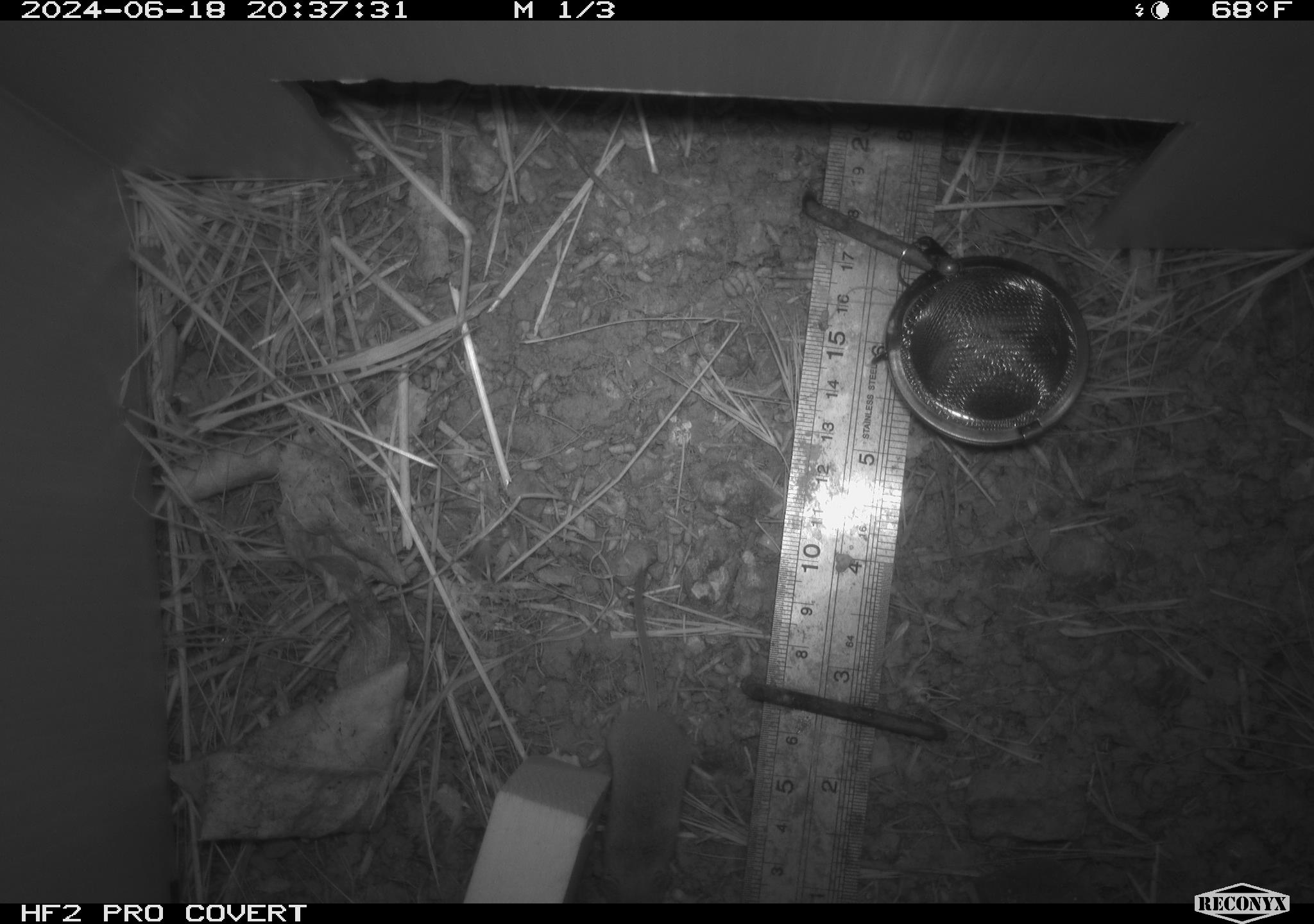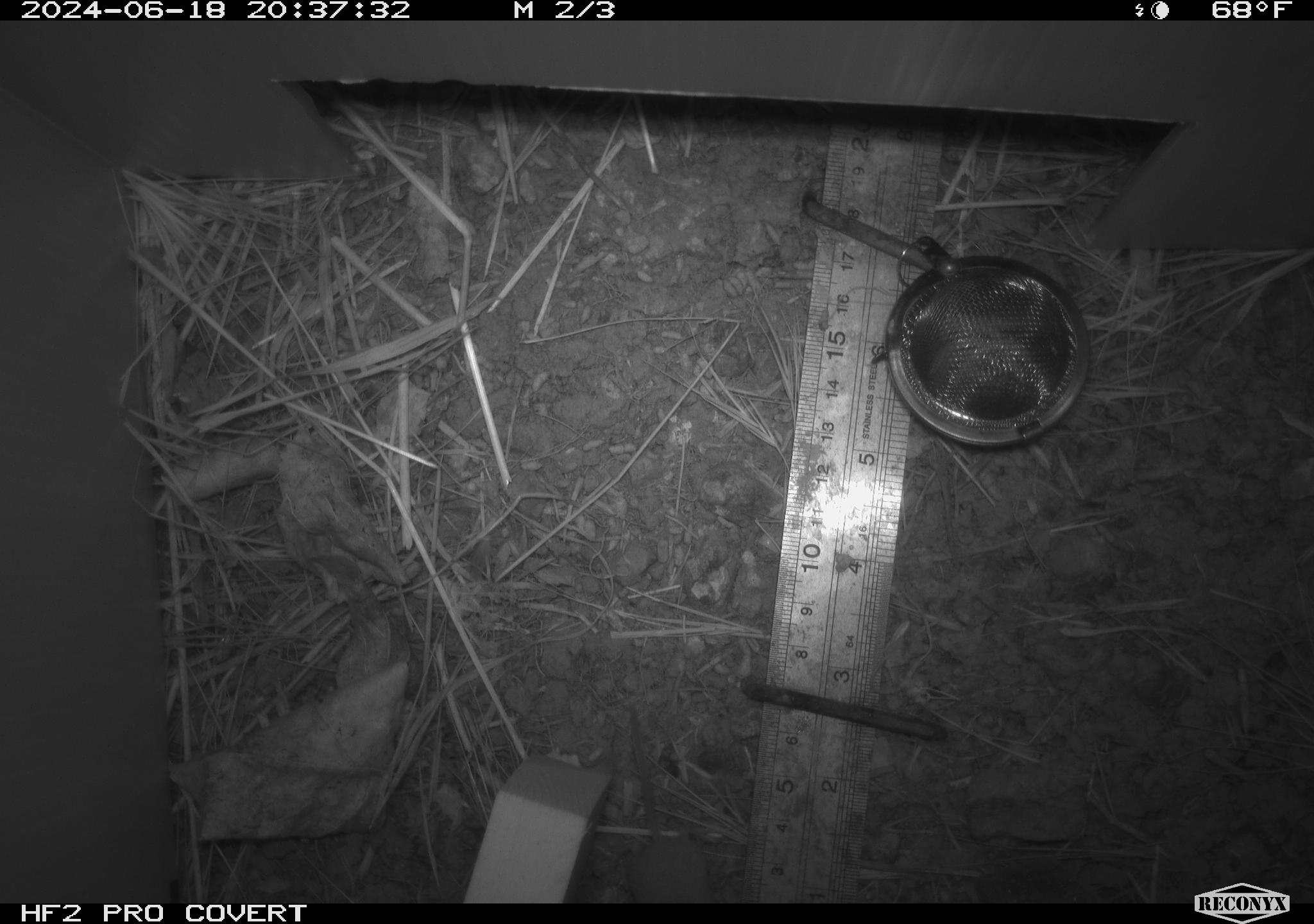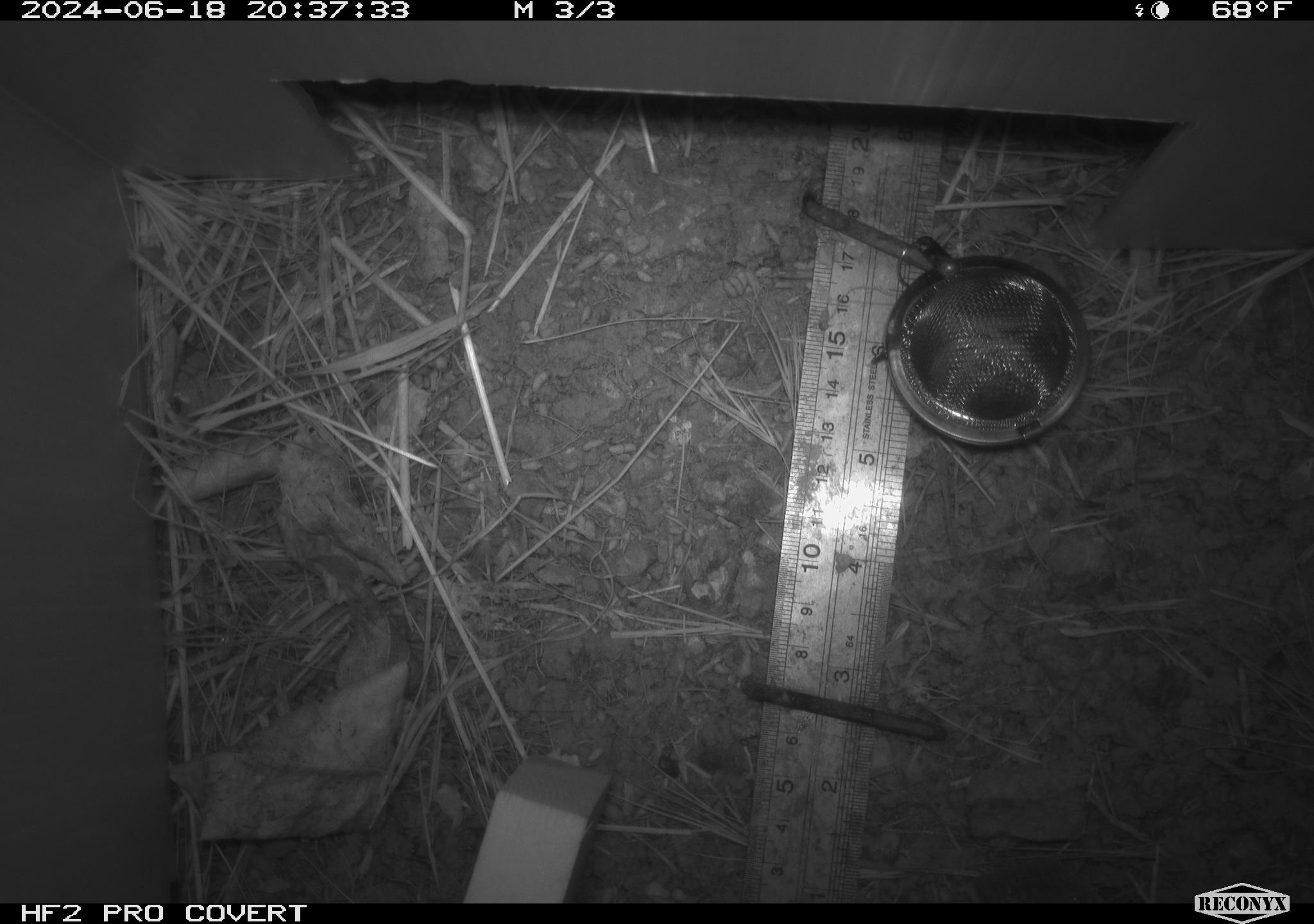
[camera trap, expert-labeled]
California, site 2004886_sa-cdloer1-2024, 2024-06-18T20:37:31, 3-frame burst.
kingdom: Animalia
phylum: Chordata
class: Mammalia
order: Eulipotyphla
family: Soricidae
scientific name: Soricidae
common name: shrews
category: soricidae family